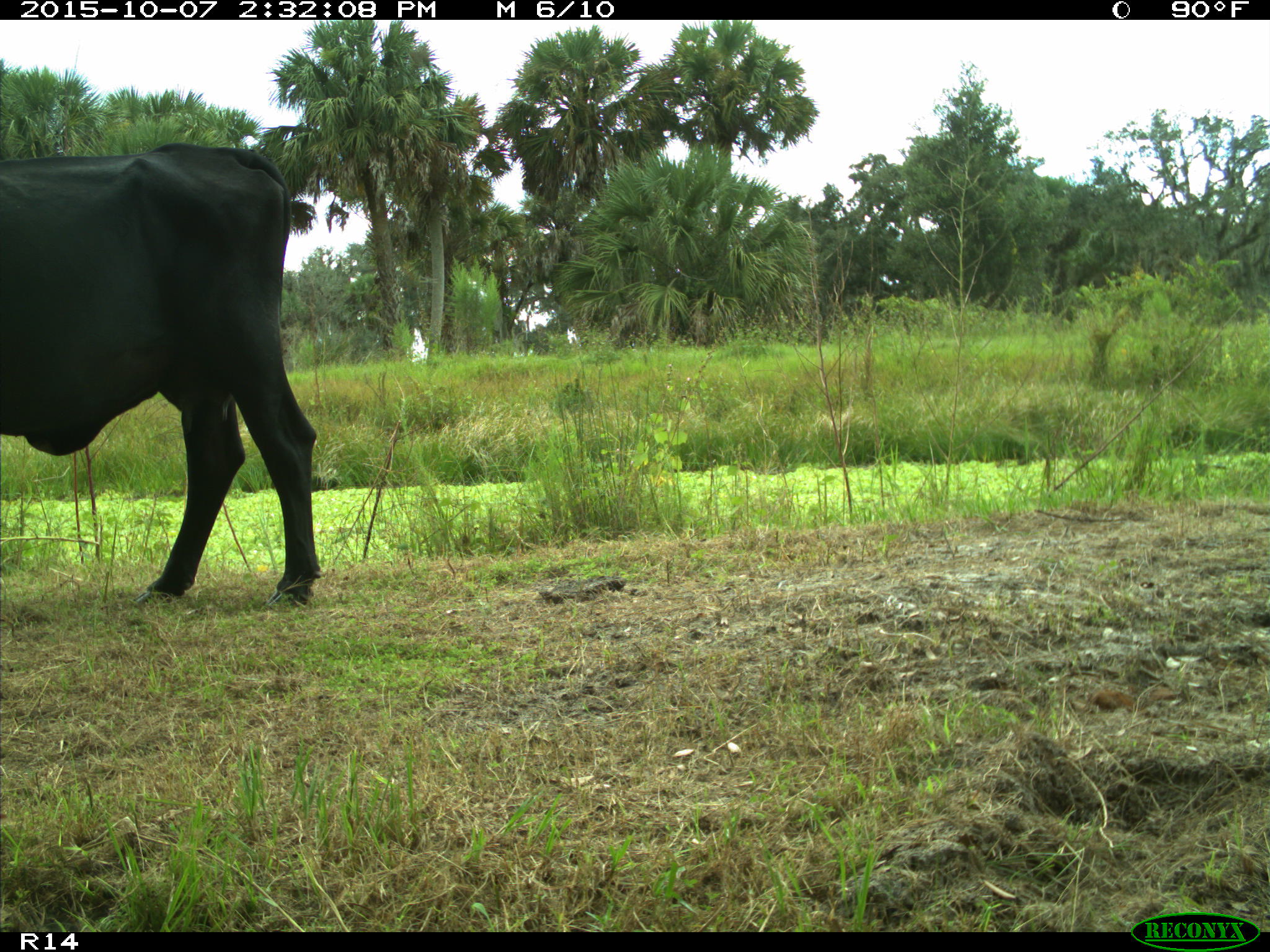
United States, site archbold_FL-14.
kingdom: Animalia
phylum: Chordata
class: Mammalia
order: Artiodactyla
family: Bovidae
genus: Bos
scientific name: Bos taurus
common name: domestic cow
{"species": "Bos taurus (domestic cow)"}